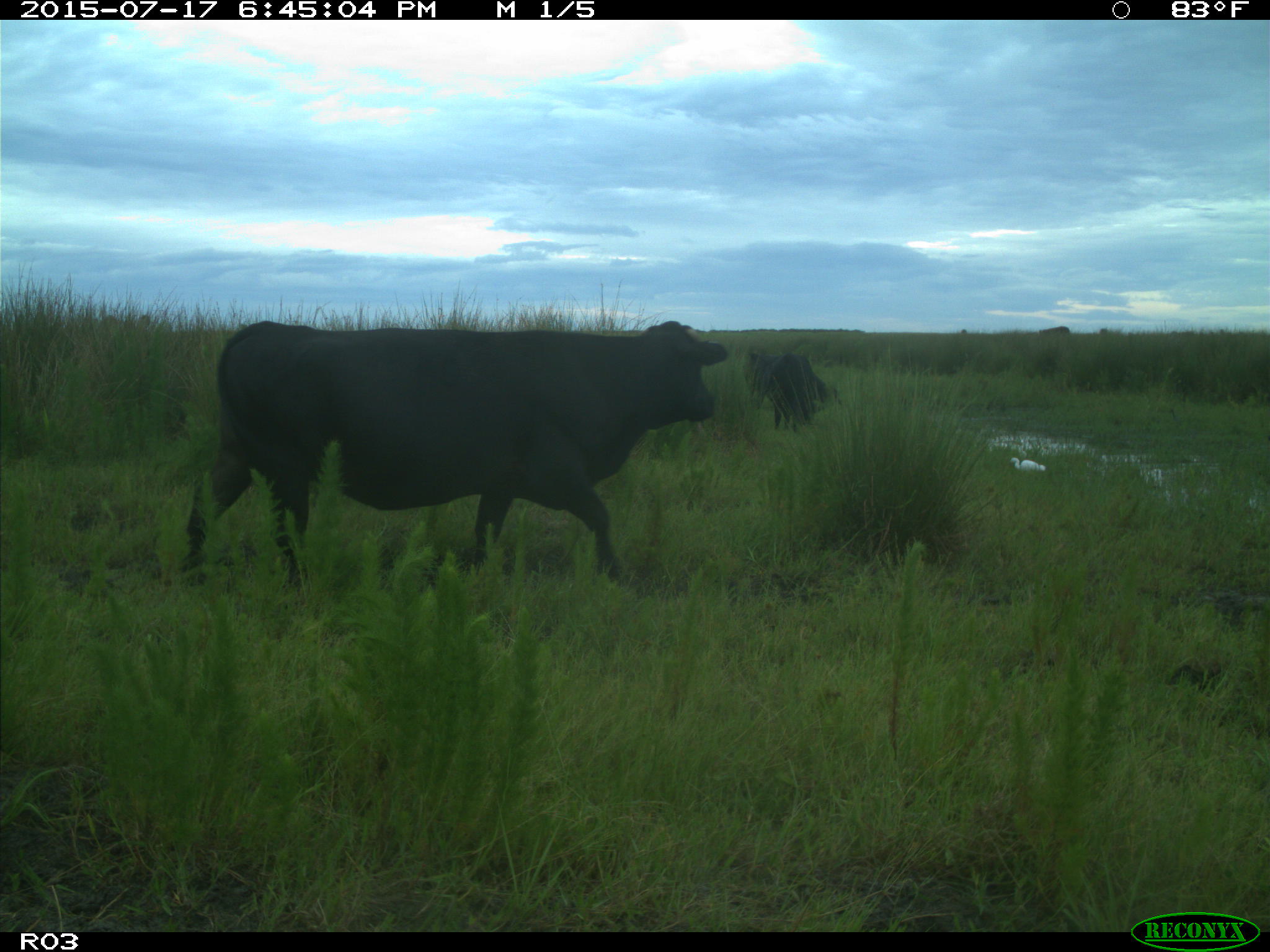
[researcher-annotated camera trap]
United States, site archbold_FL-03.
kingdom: Animalia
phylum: Chordata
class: Mammalia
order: Artiodactyla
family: Bovidae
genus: Bos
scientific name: Bos taurus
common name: domestic cow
Bos taurus (domestic cow).